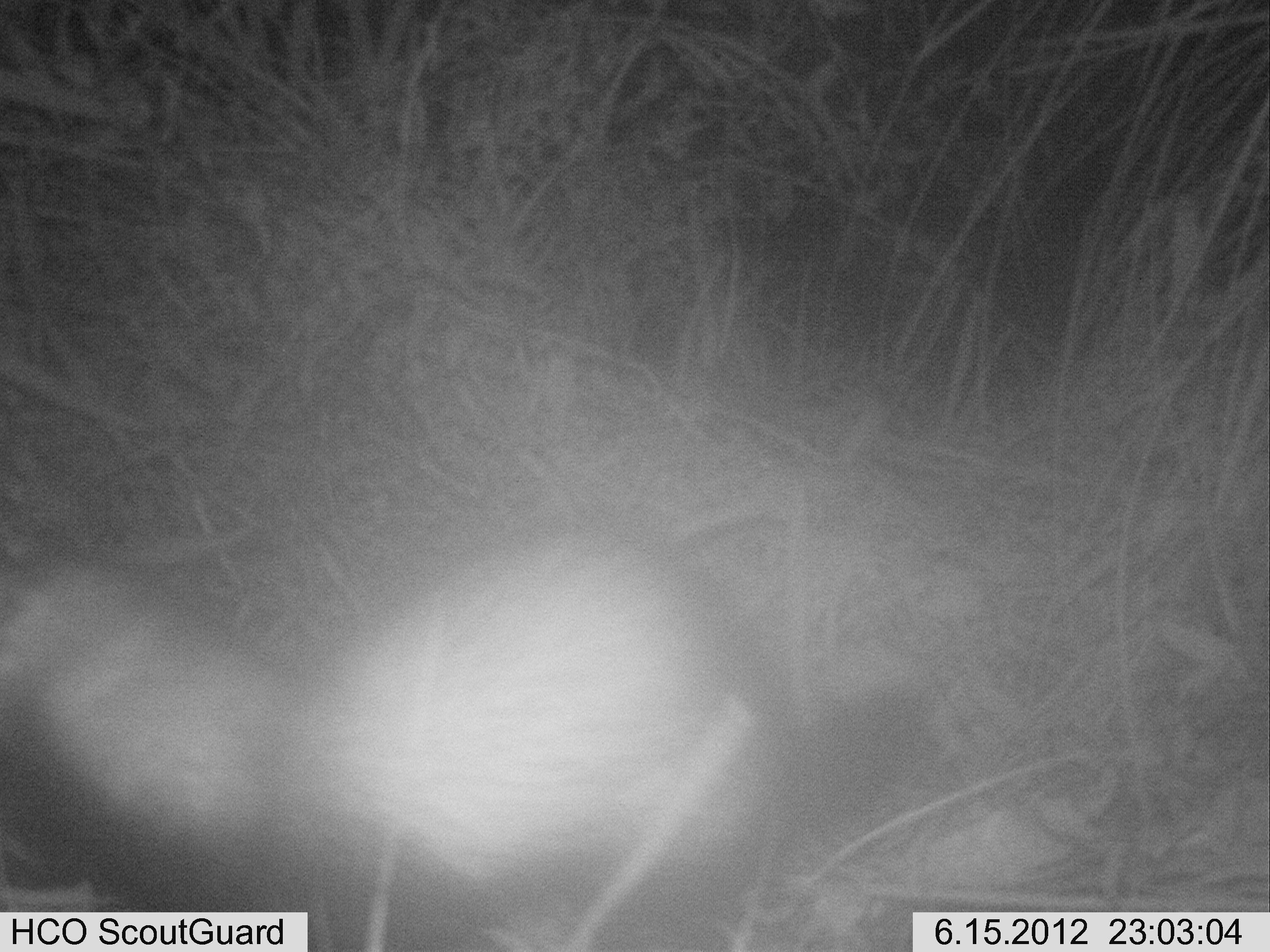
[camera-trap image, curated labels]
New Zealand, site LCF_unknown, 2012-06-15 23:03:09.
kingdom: Animalia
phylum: Chordata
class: Mammalia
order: Carnivora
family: Mustelidae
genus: Mustela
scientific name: Mustela furo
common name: ferret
Ferret (Mustela furo).